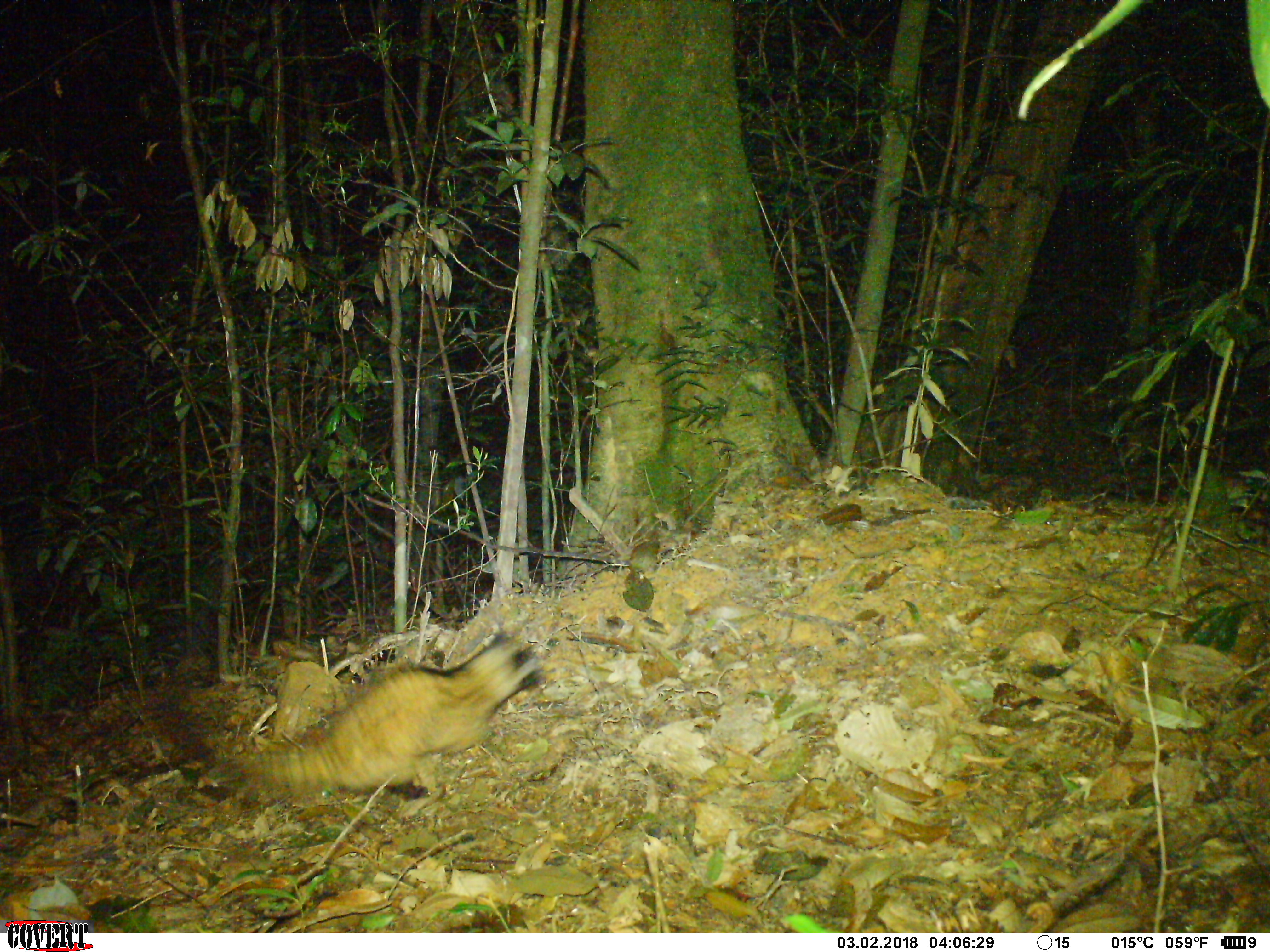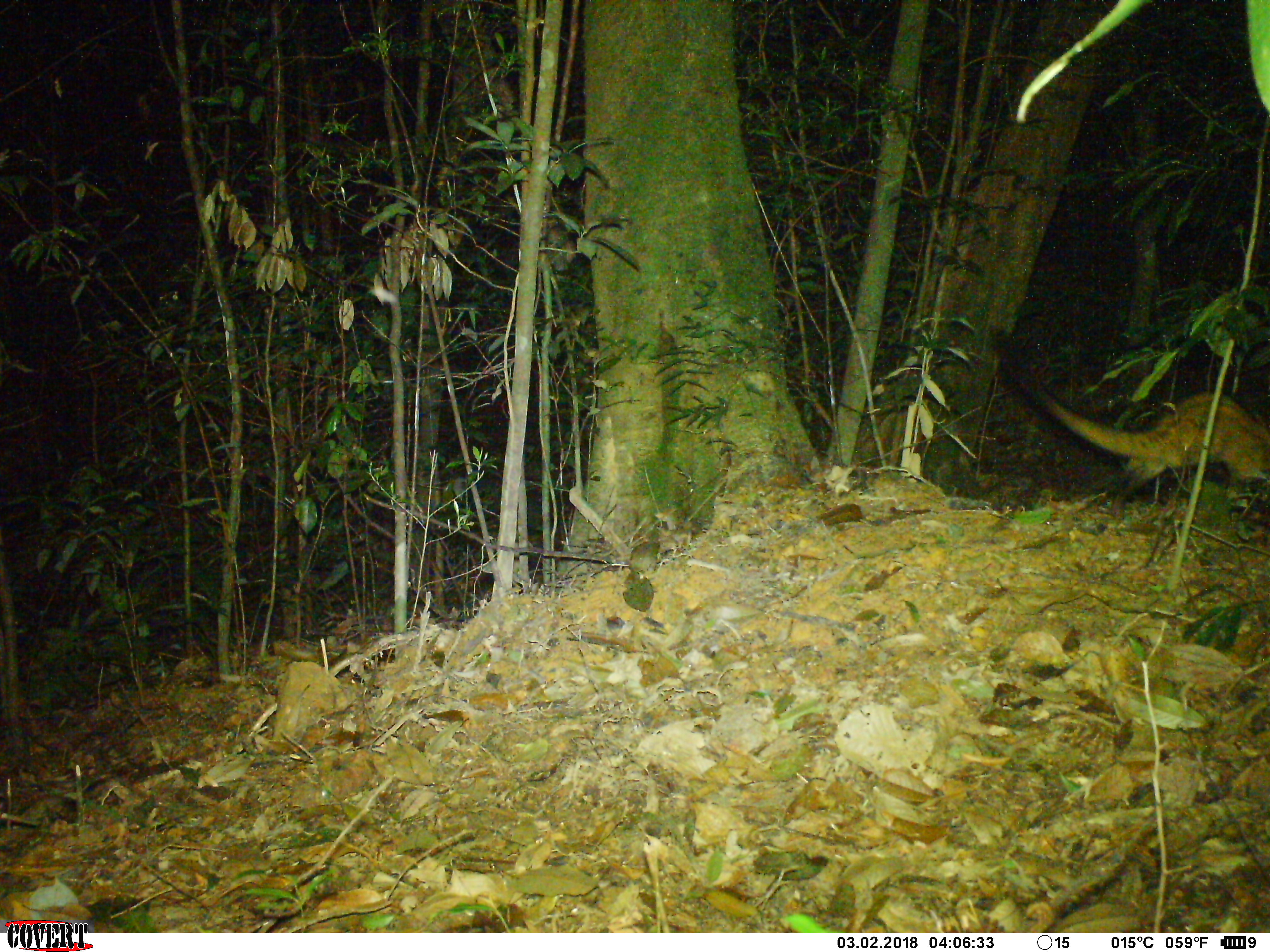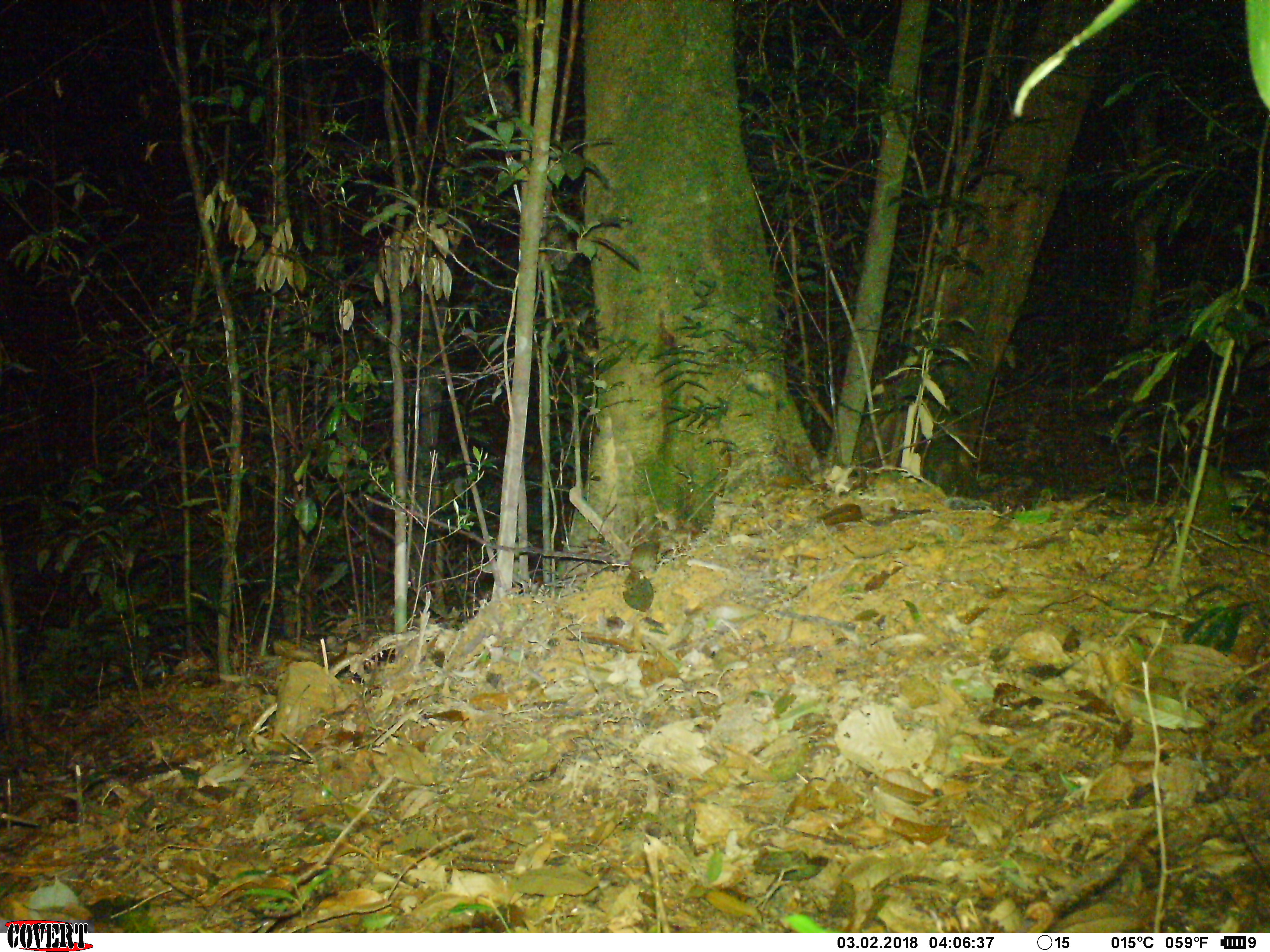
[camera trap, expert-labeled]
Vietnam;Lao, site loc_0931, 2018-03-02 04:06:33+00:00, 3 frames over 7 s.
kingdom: Animalia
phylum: Chordata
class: Mammalia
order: Carnivora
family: Viverridae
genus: Paradoxurus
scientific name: Paradoxurus hermaphroditus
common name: common palm civet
Common palm civet (Paradoxurus hermaphroditus). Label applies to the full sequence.